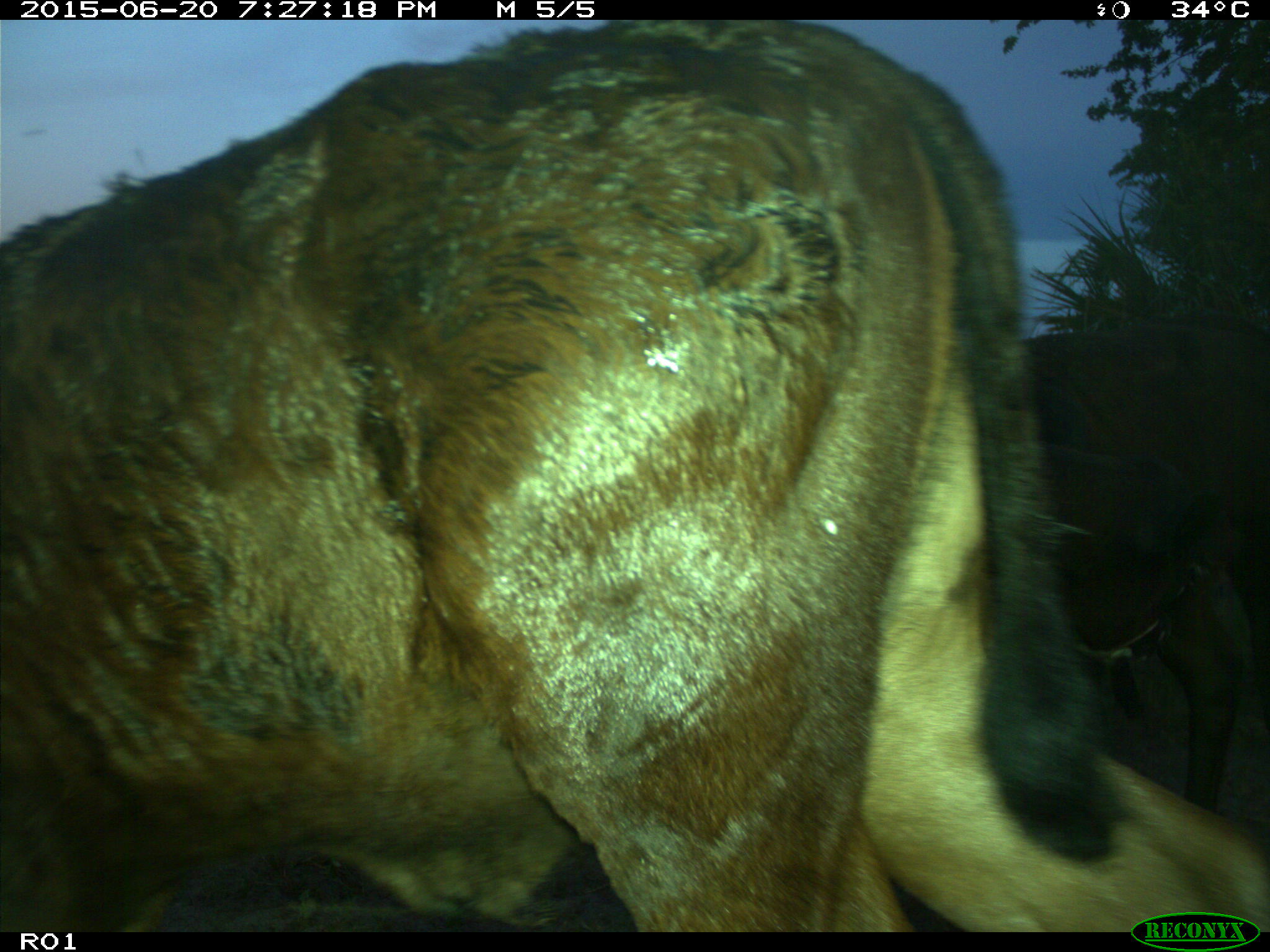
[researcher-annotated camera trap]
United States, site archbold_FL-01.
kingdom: Animalia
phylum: Chordata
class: Mammalia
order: Artiodactyla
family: Bovidae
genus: Bos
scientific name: Bos taurus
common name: domestic cow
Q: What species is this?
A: Bos taurus (domestic cow).